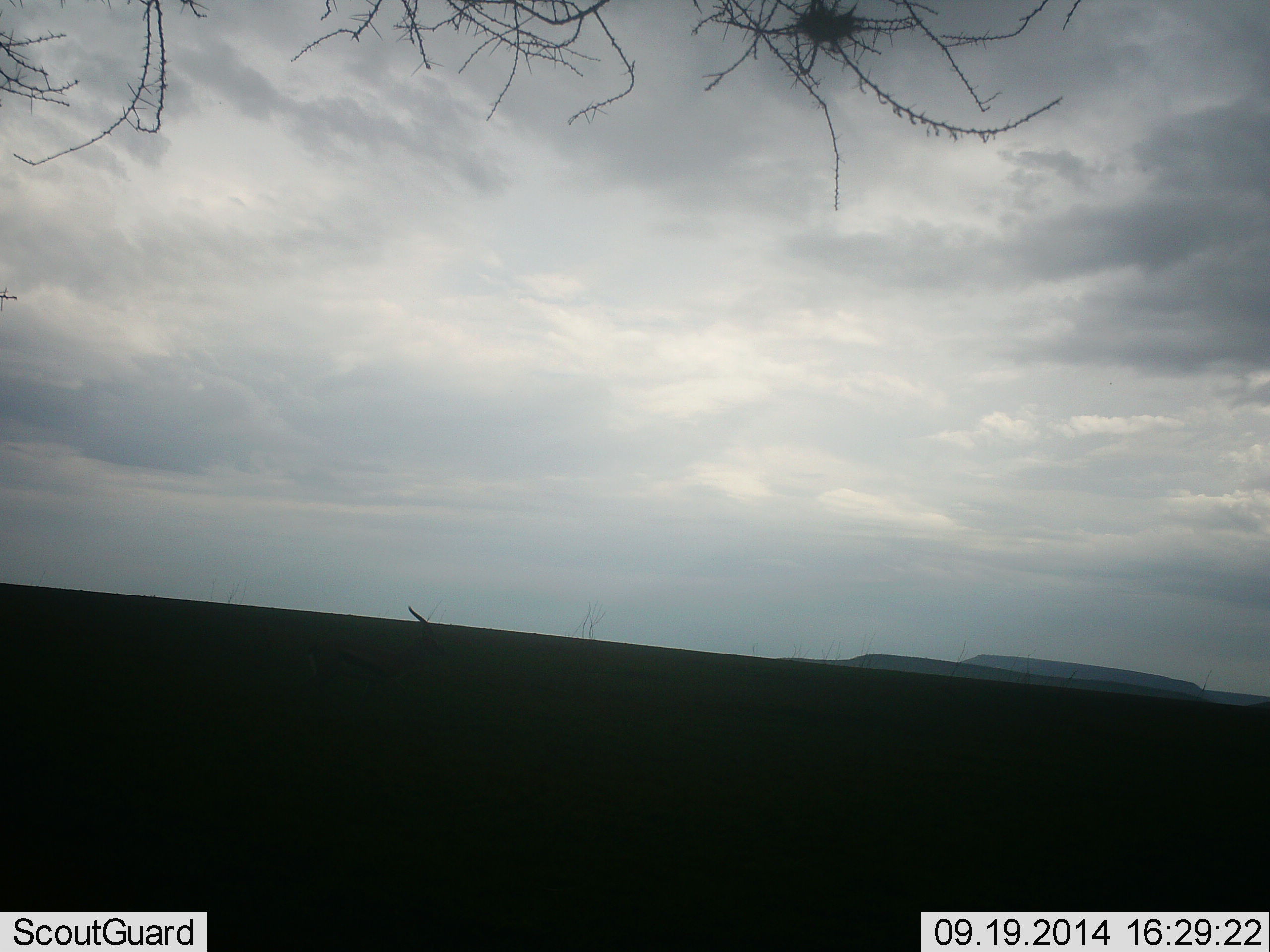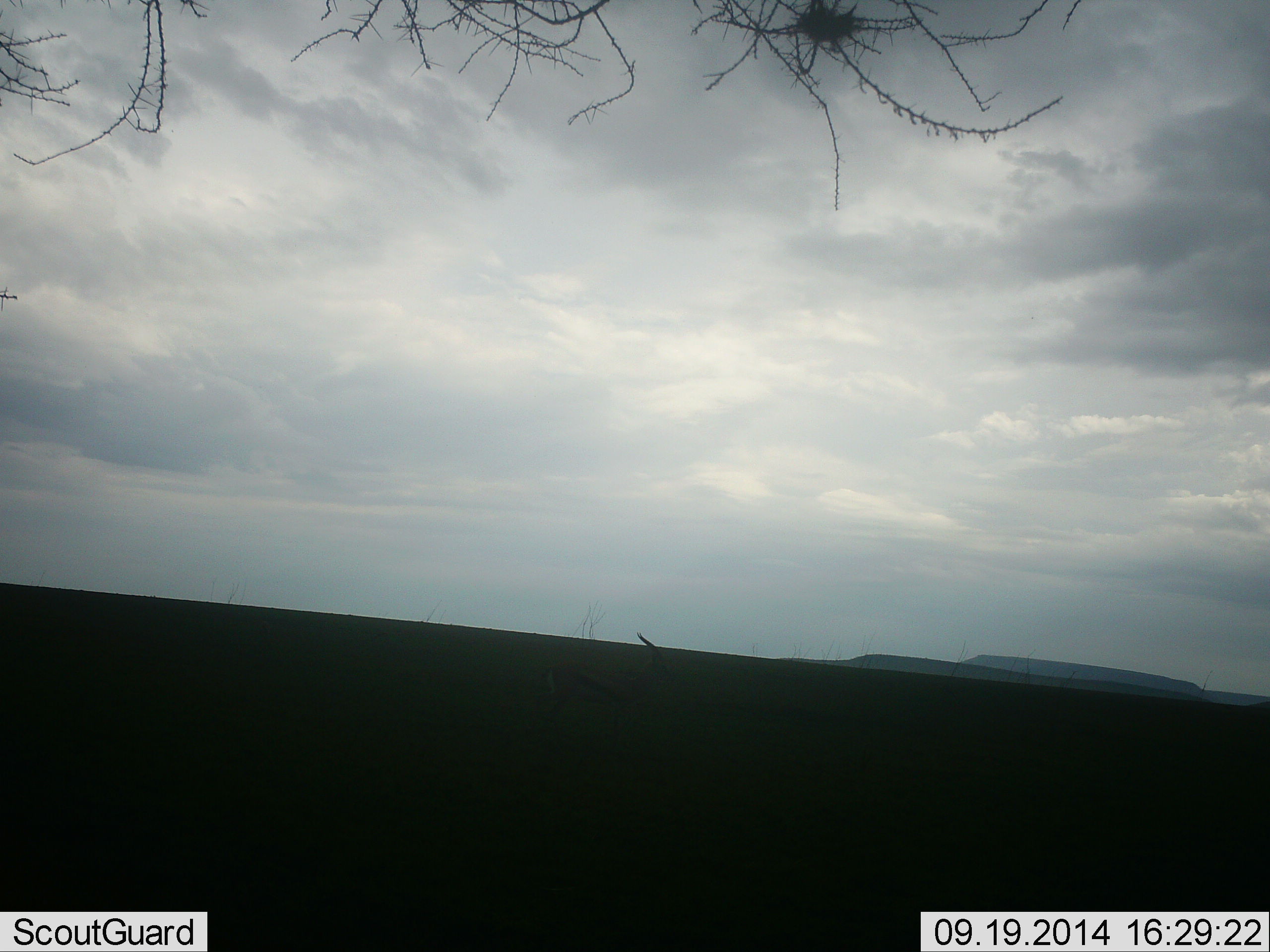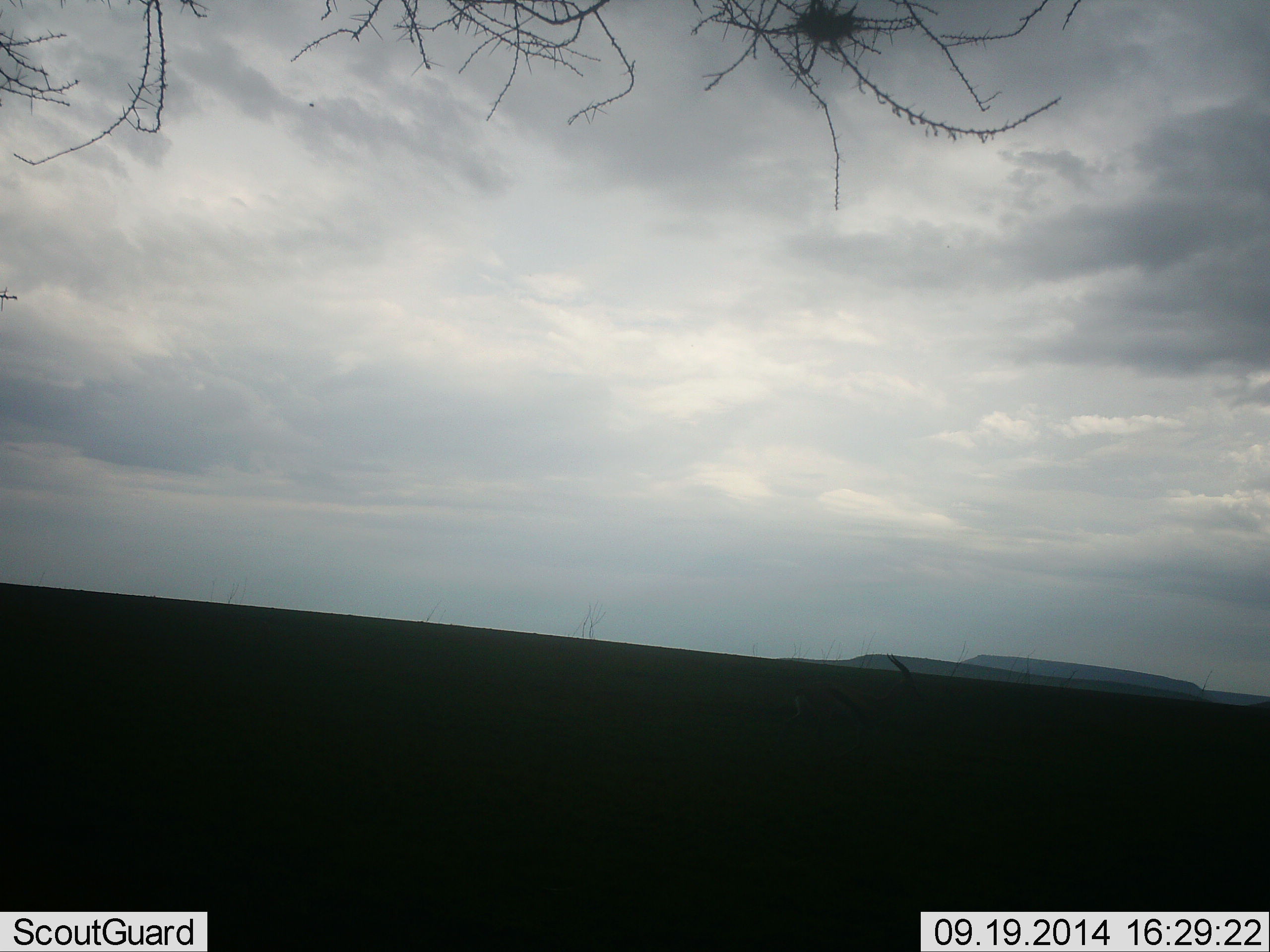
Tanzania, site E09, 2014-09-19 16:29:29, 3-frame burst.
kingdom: Animalia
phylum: Chordata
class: Mammalia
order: Artiodactyla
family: Bovidae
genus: Eudorcas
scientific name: Eudorcas thomsonii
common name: thomson's gazelle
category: gazellethomsons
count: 1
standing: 20%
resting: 0%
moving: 80%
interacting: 0%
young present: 0%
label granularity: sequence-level